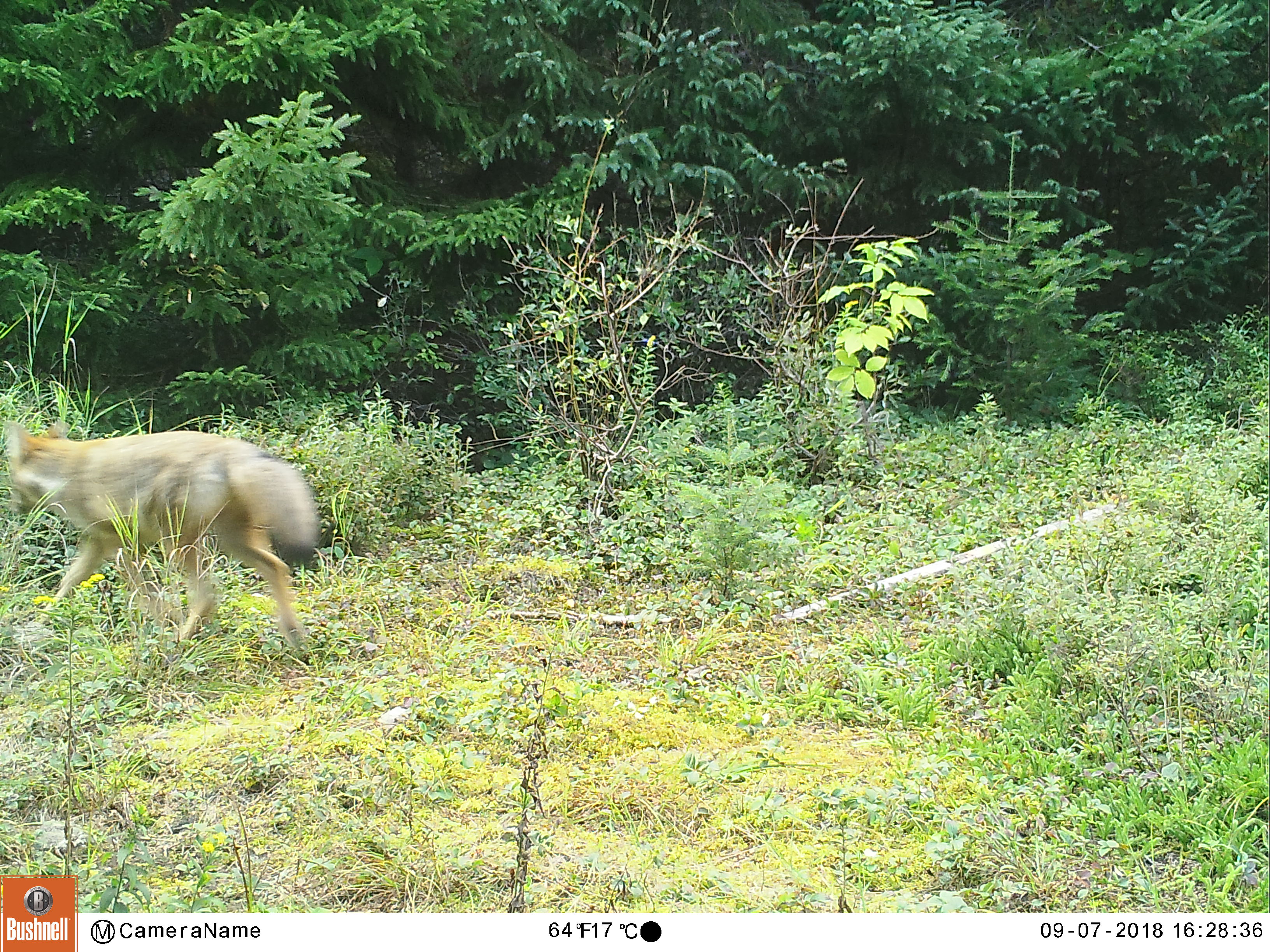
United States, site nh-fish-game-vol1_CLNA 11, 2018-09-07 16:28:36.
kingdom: Animalia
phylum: Chordata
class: Mammalia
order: Carnivora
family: Canidae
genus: Canis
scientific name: Canis latrans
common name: coyote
Coyote (Canis latrans).